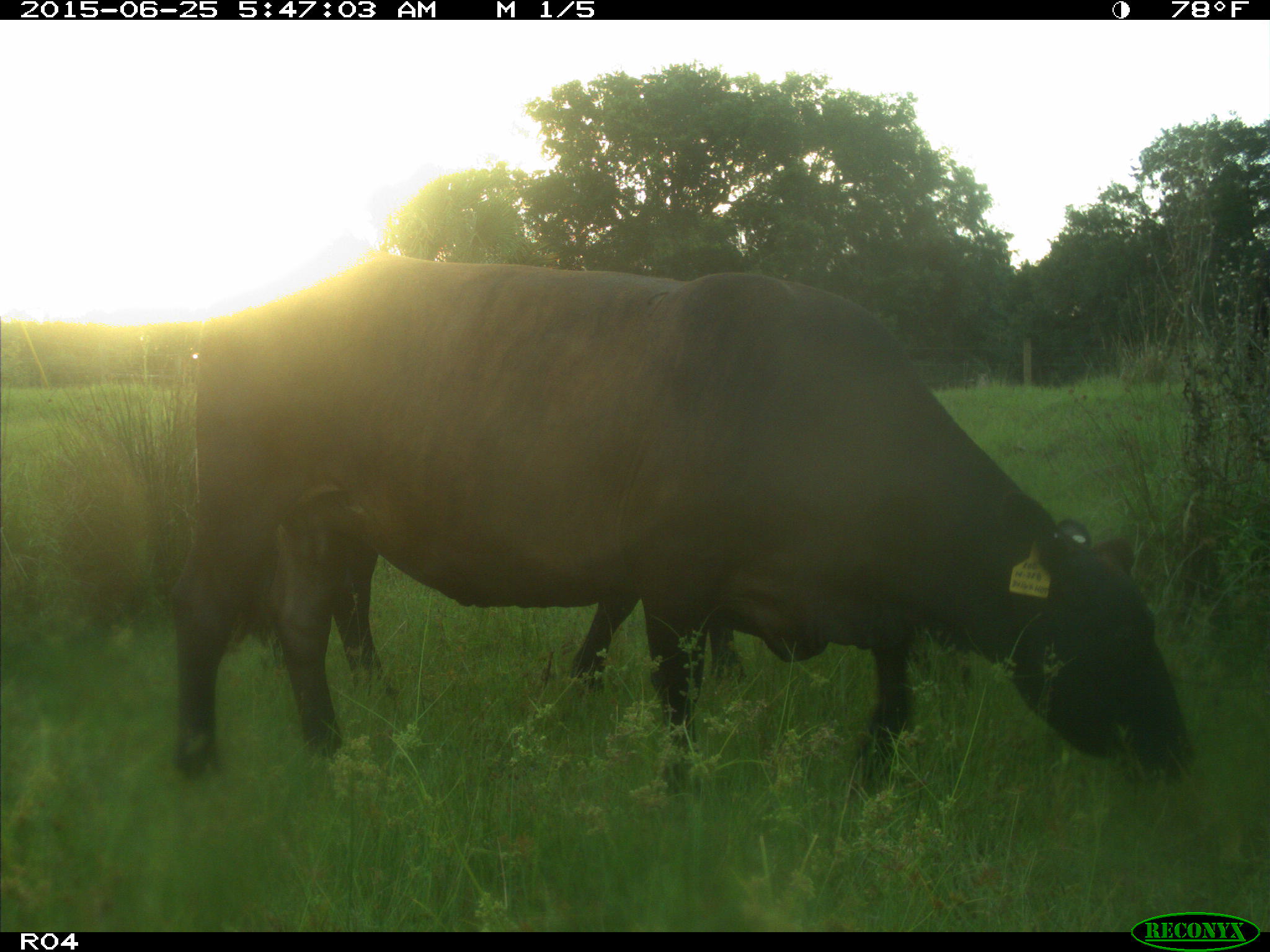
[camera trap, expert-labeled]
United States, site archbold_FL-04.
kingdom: Animalia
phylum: Chordata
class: Mammalia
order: Artiodactyla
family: Bovidae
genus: Bos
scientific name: Bos taurus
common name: domestic cow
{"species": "Bos taurus (domestic cow)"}